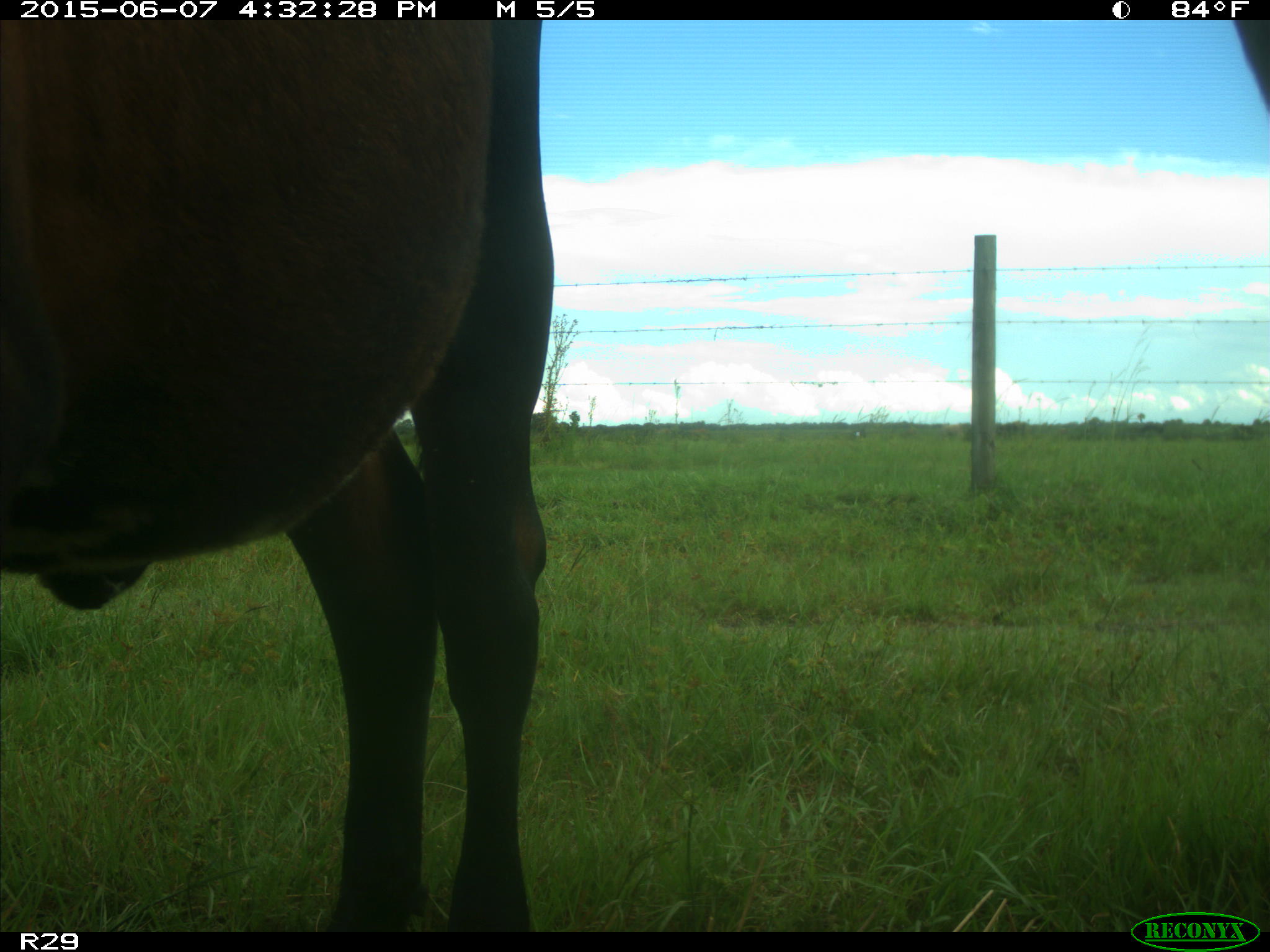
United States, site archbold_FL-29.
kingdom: Animalia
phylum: Chordata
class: Mammalia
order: Artiodactyla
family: Bovidae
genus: Bos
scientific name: Bos taurus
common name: domestic cow